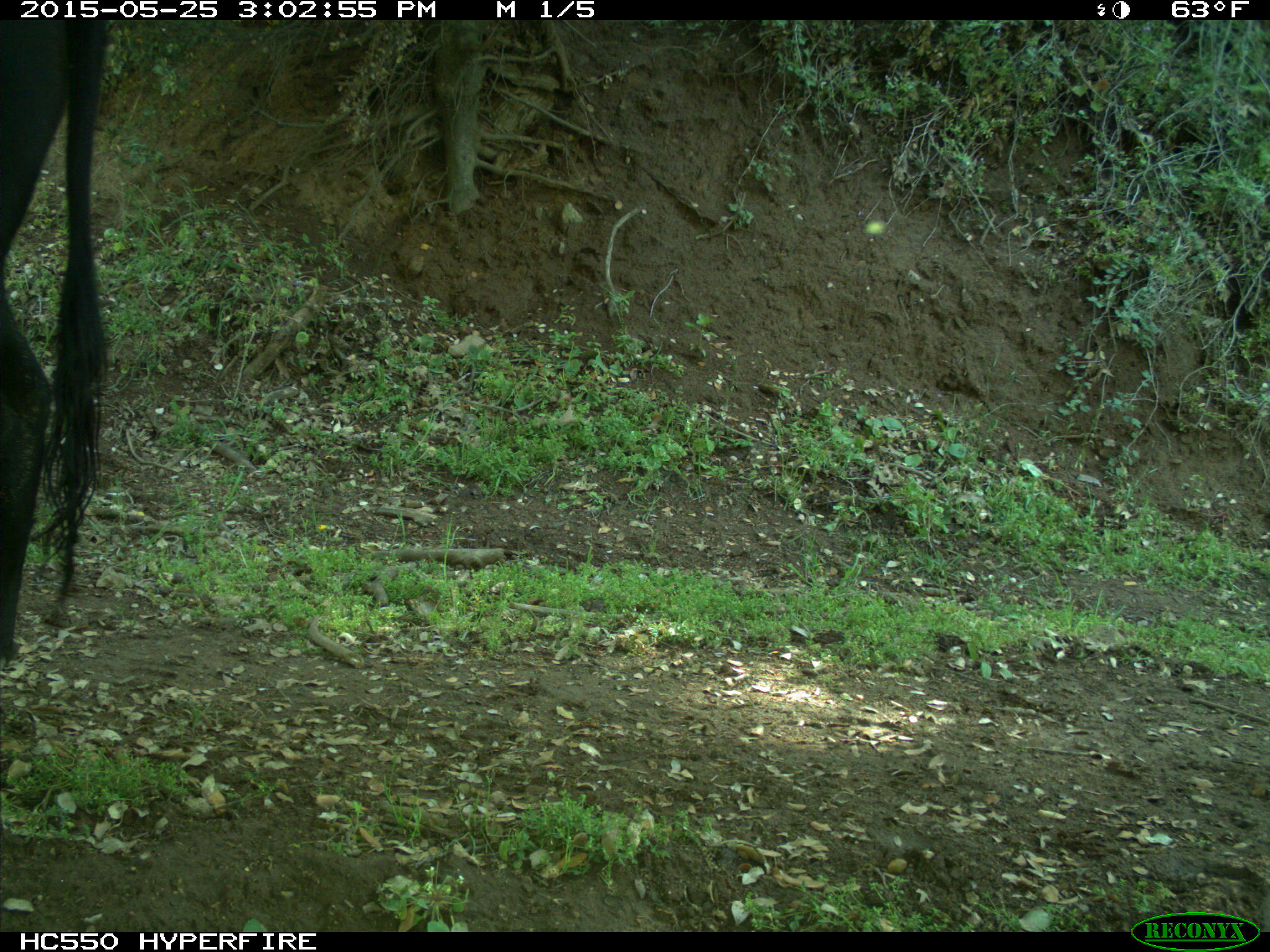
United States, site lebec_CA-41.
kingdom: Animalia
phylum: Chordata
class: Mammalia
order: Artiodactyla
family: Bovidae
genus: Bos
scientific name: Bos taurus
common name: domestic cow